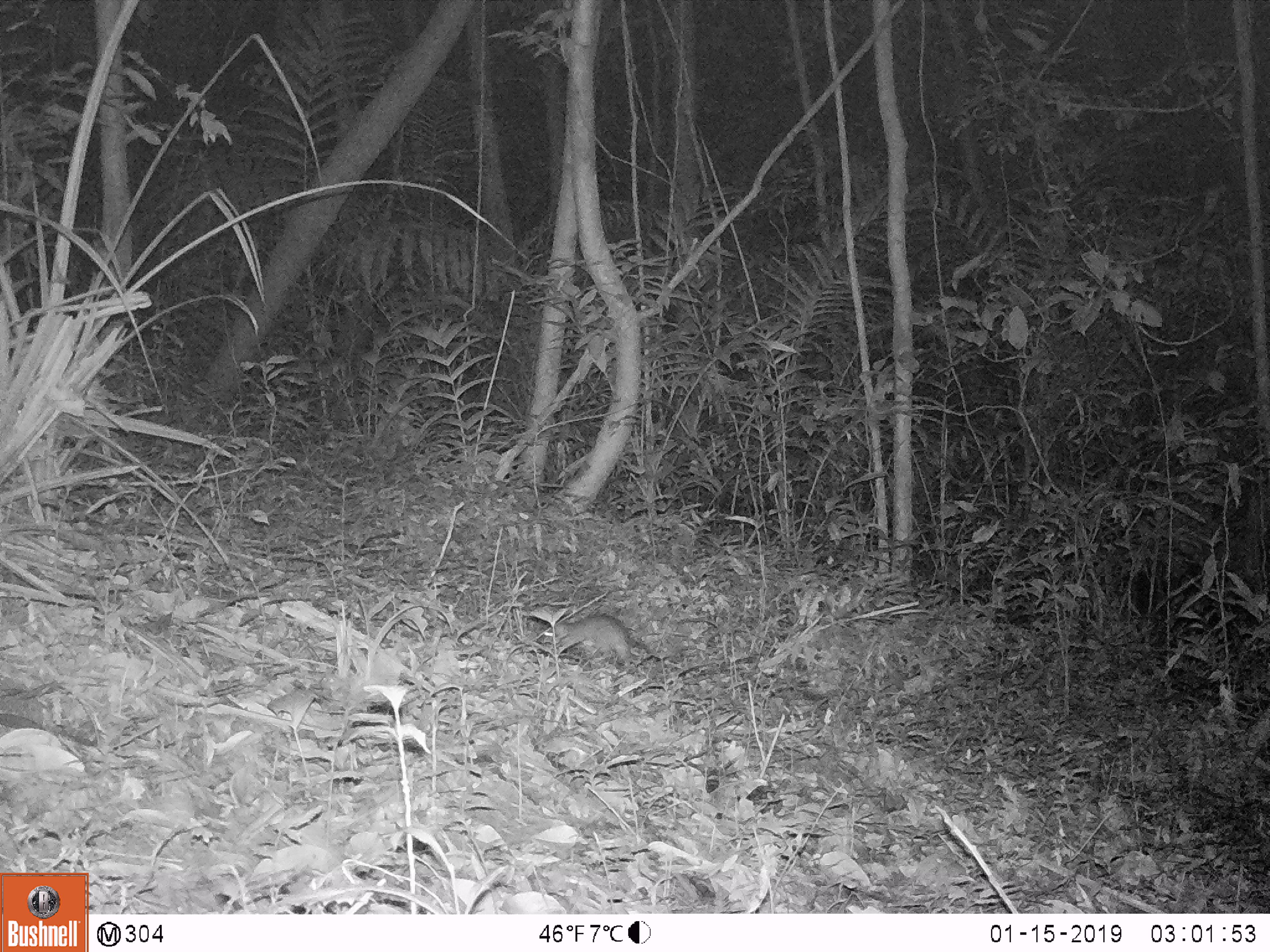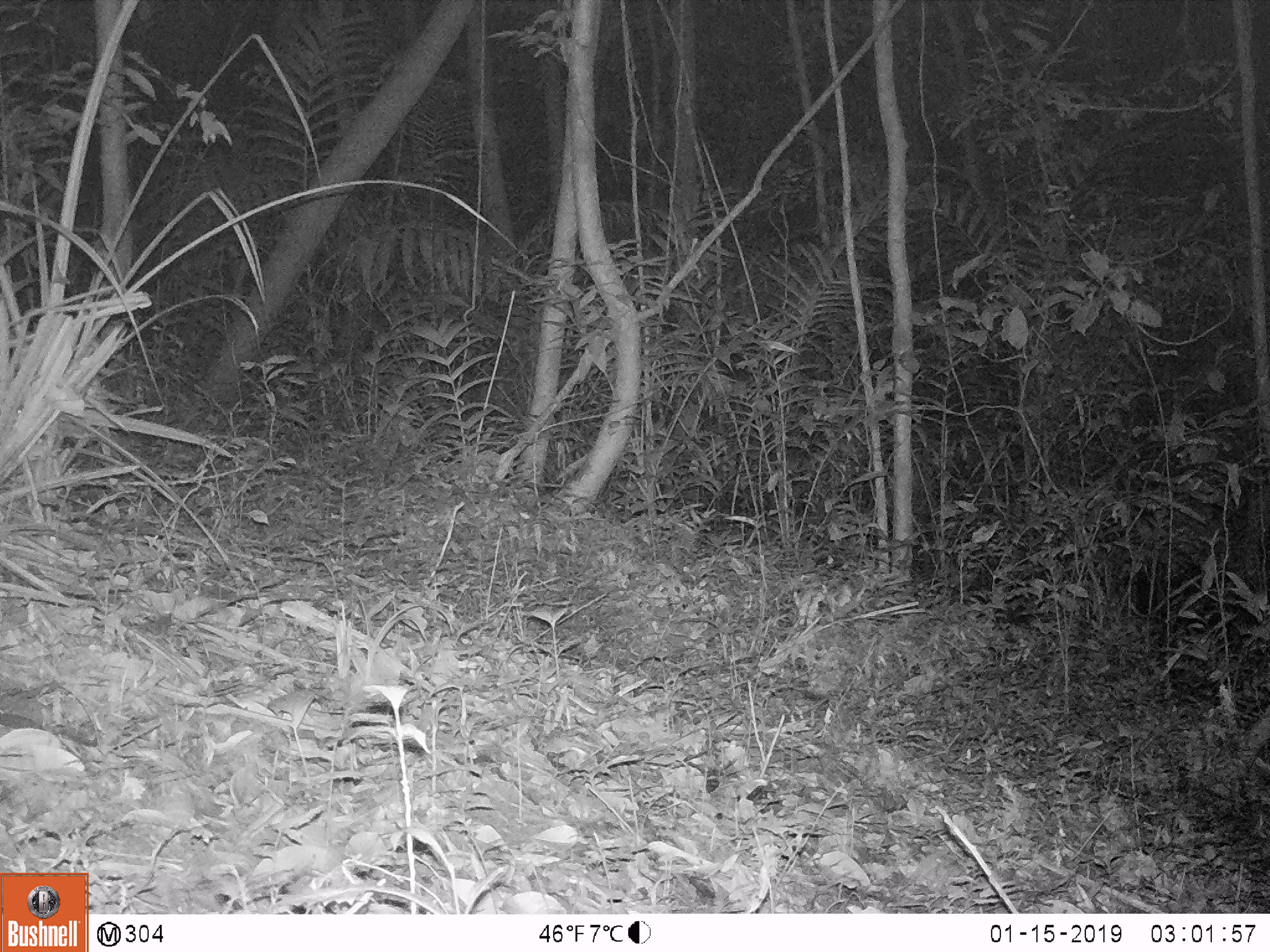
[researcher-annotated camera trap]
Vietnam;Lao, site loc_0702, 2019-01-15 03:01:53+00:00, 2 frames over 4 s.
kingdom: Animalia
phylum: Chordata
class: Mammalia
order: Rodentia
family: Muridae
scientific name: Muridae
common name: old-world mice and rats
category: unidentified murid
Unidentified murid (old-world mice and rats) (Muridae). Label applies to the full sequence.